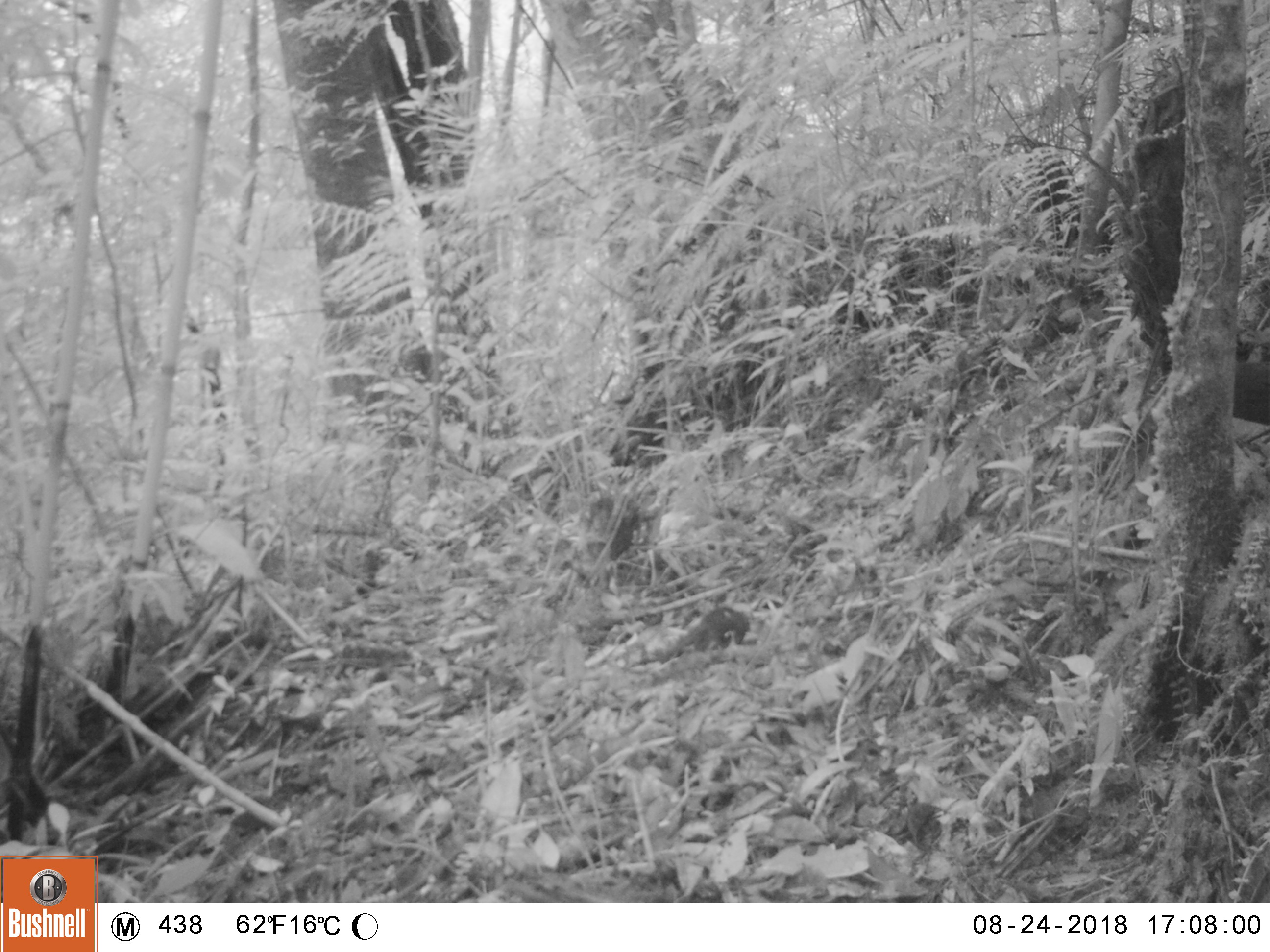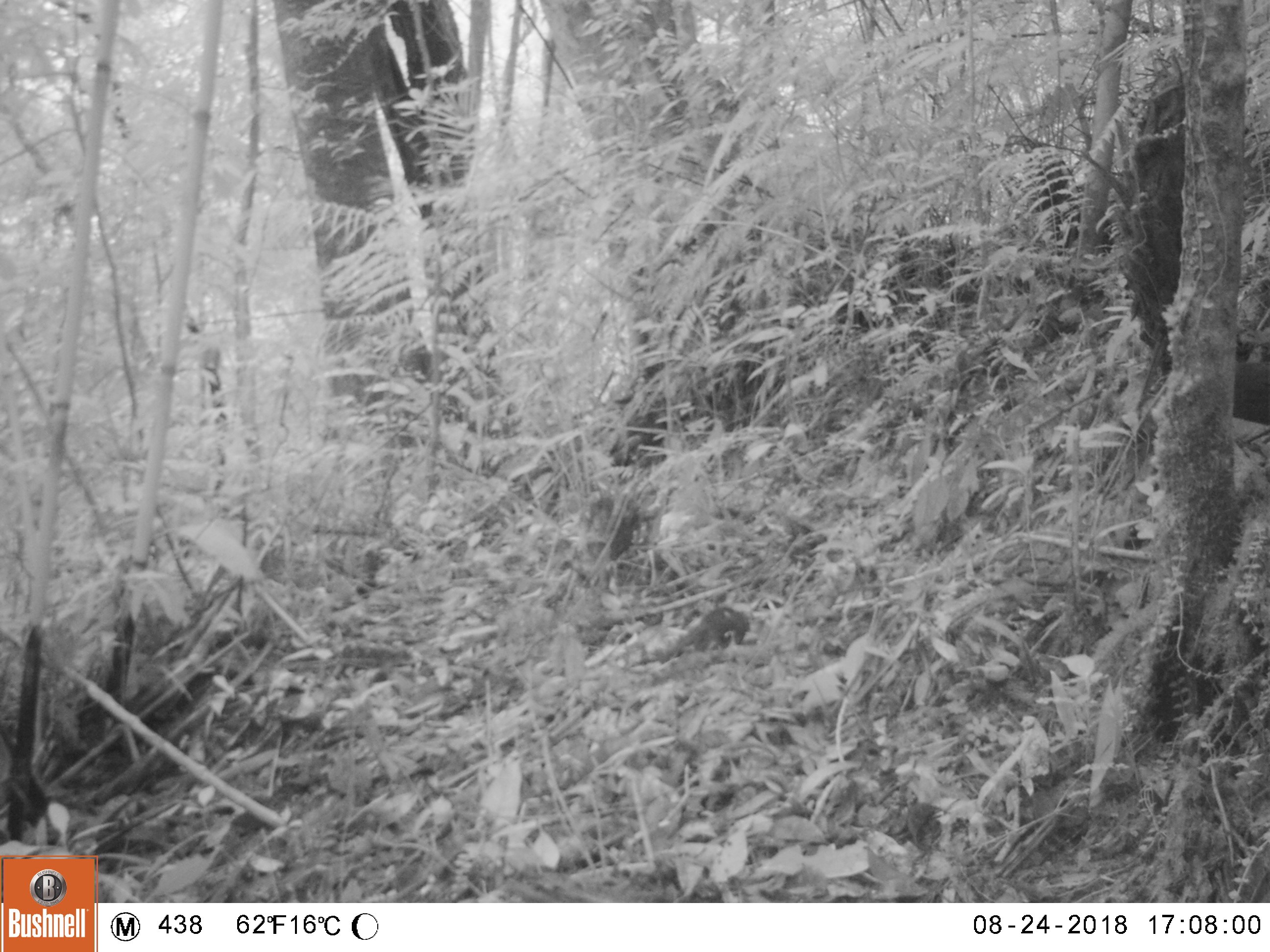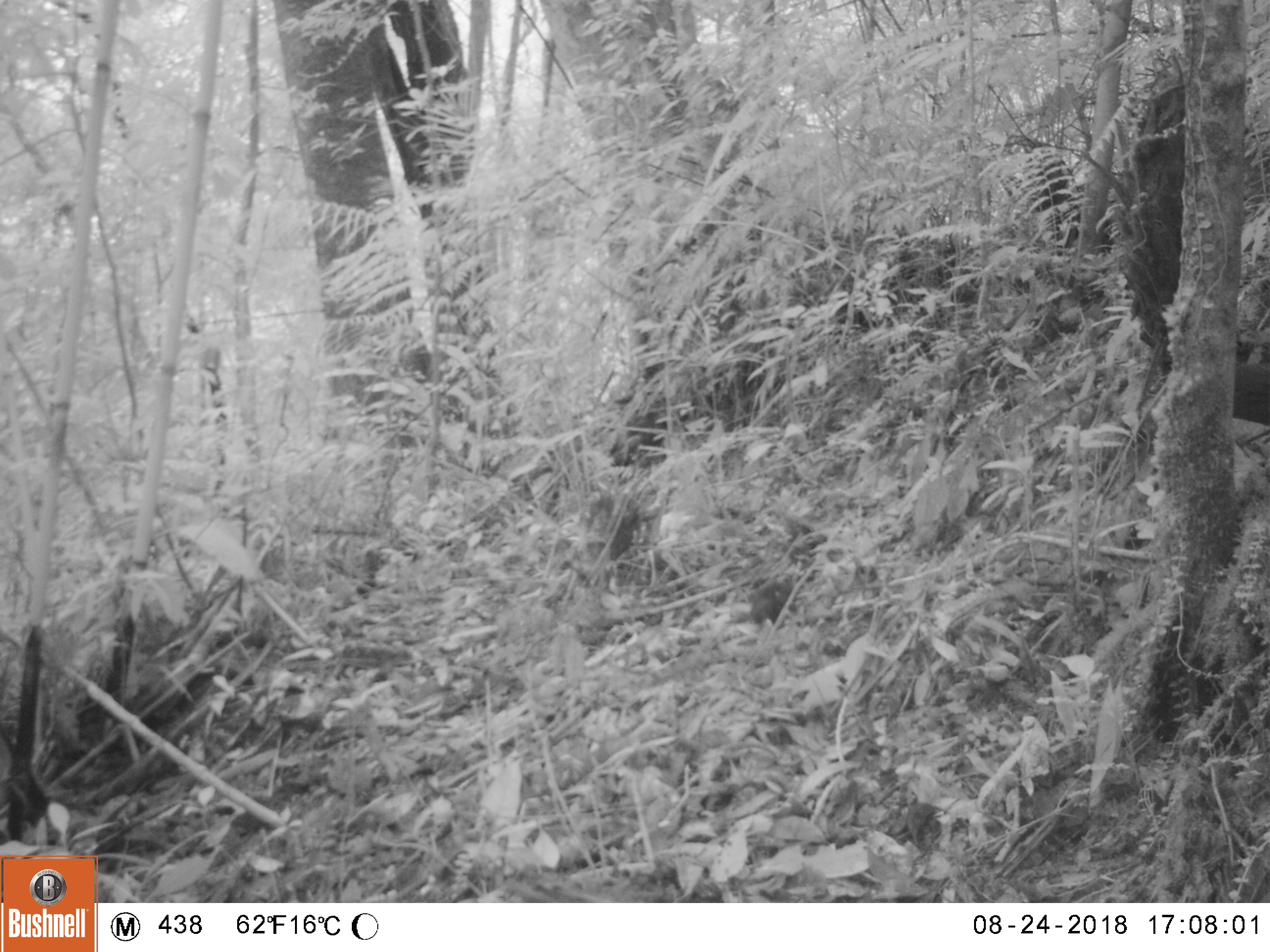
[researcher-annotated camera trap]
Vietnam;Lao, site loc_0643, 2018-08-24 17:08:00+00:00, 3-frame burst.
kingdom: Animalia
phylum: Chordata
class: Mammalia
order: Scandentia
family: Tupaiidae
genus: Tupaia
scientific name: Tupaia belangeri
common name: northern treeshrew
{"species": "northern treeshrew (Tupaia belangeri)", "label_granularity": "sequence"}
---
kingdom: Animalia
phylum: Chordata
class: Aves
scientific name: Aves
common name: bird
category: unidentified bird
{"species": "unidentified bird (bird) (Aves)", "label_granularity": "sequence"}